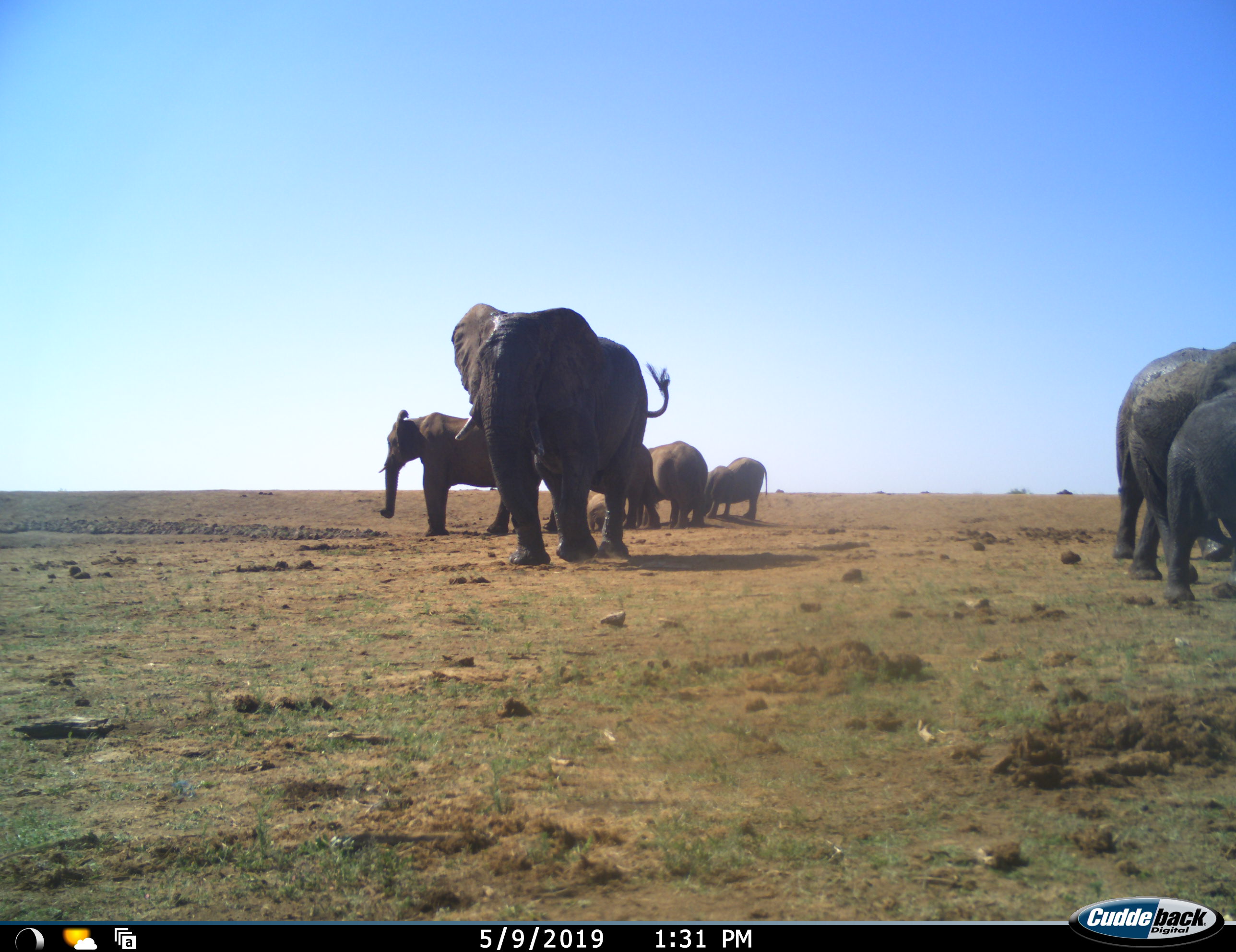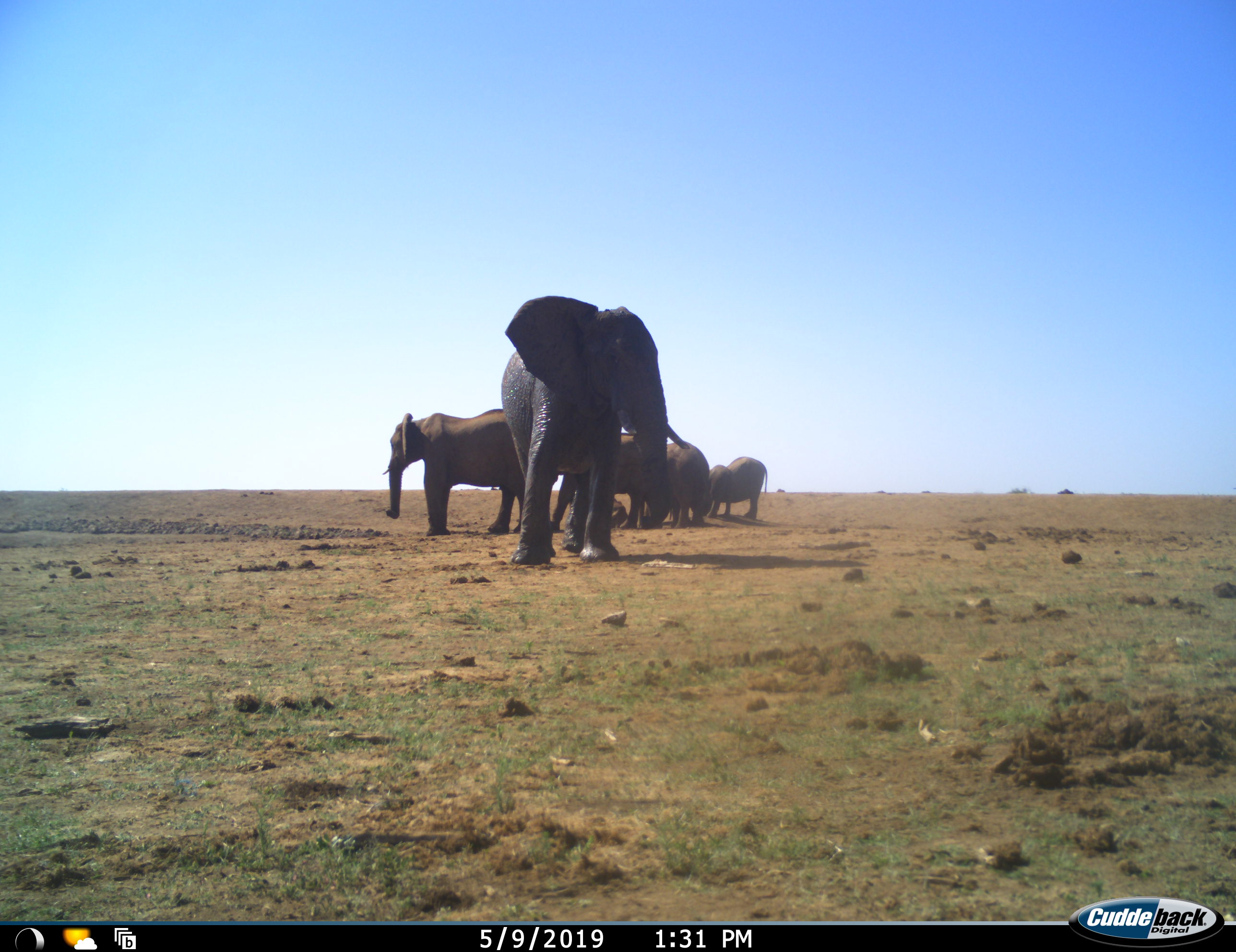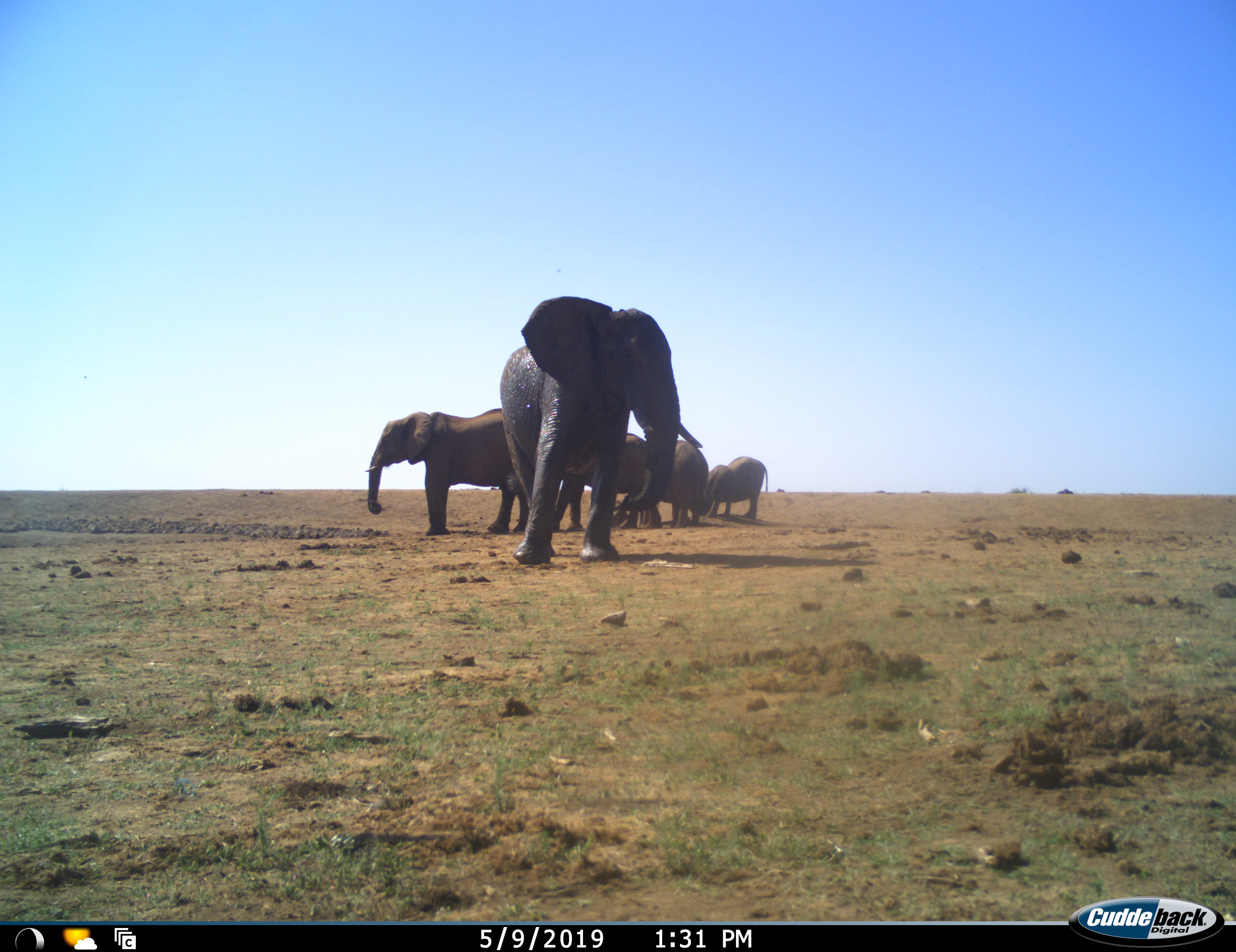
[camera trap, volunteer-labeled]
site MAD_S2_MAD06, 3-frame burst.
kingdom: Animalia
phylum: Chordata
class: Mammalia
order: Proboscidea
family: Elephantidae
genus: Loxodonta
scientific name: Loxodonta africana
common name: african bush elephant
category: elephant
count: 7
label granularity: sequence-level